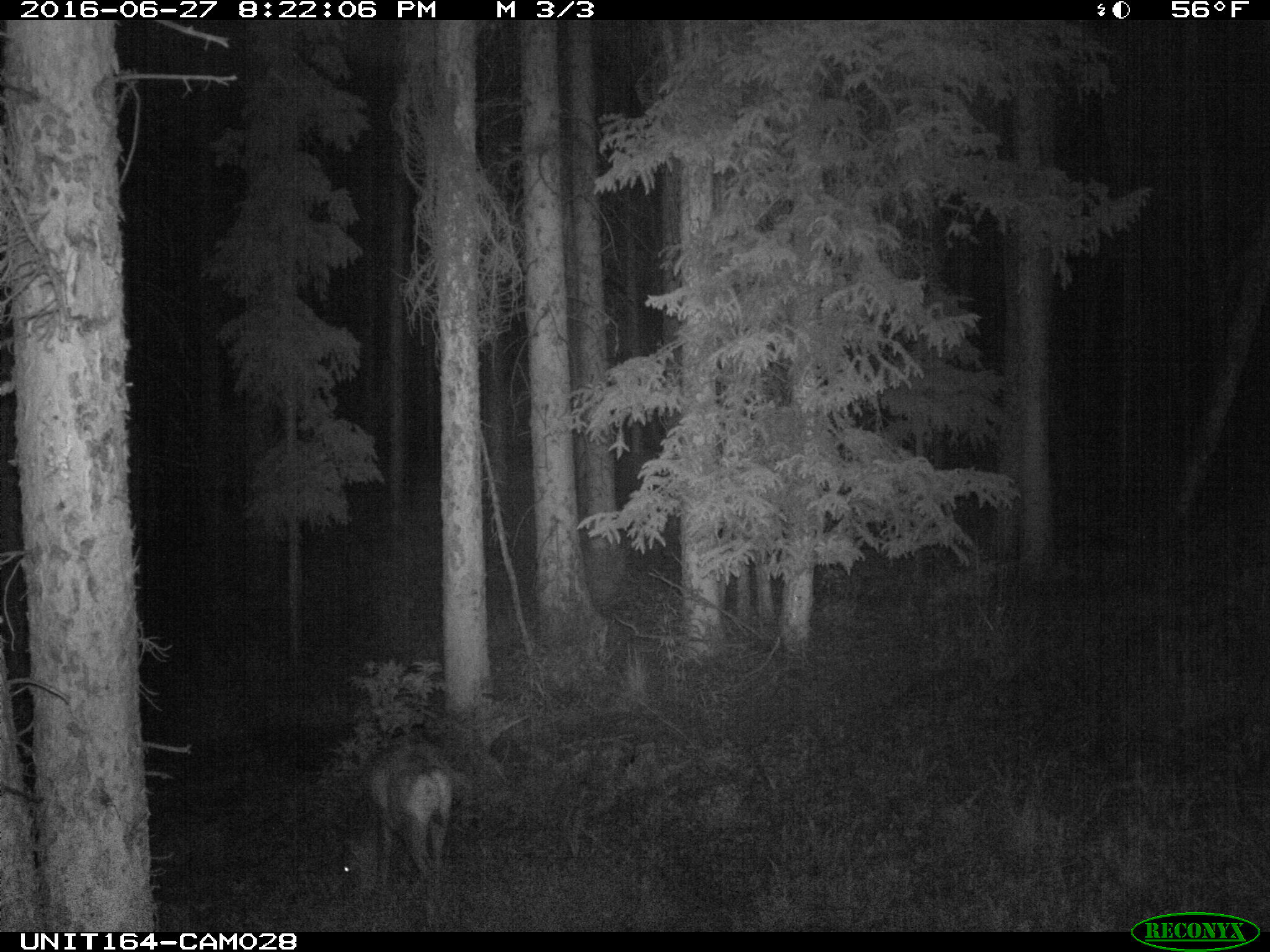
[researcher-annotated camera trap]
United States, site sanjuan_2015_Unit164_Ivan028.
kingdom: Animalia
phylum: Chordata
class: Mammalia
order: Artiodactyla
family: Cervidae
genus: Odocoileus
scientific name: Odocoileus hemionus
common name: mule deer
Odocoileus hemionus (mule deer).